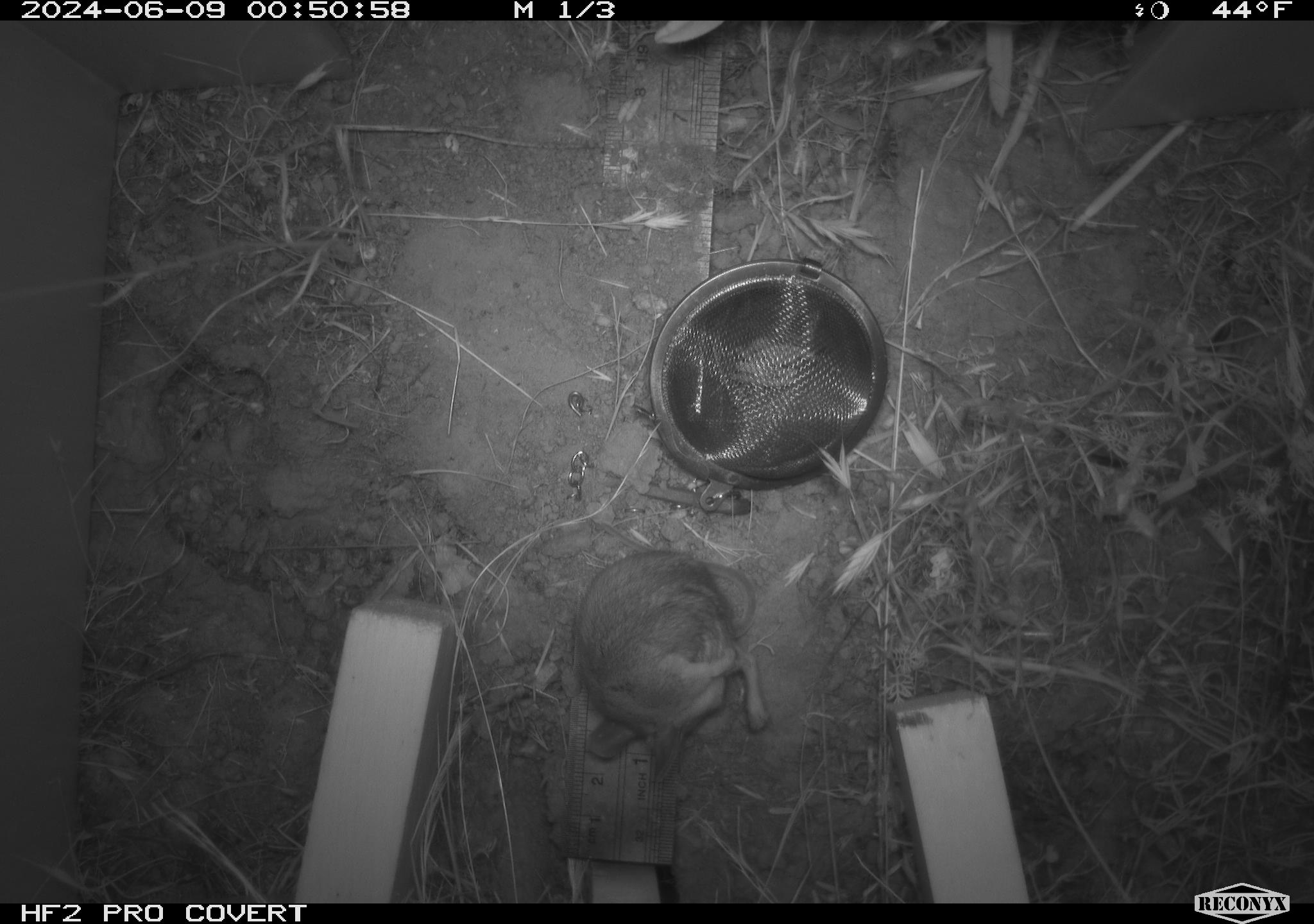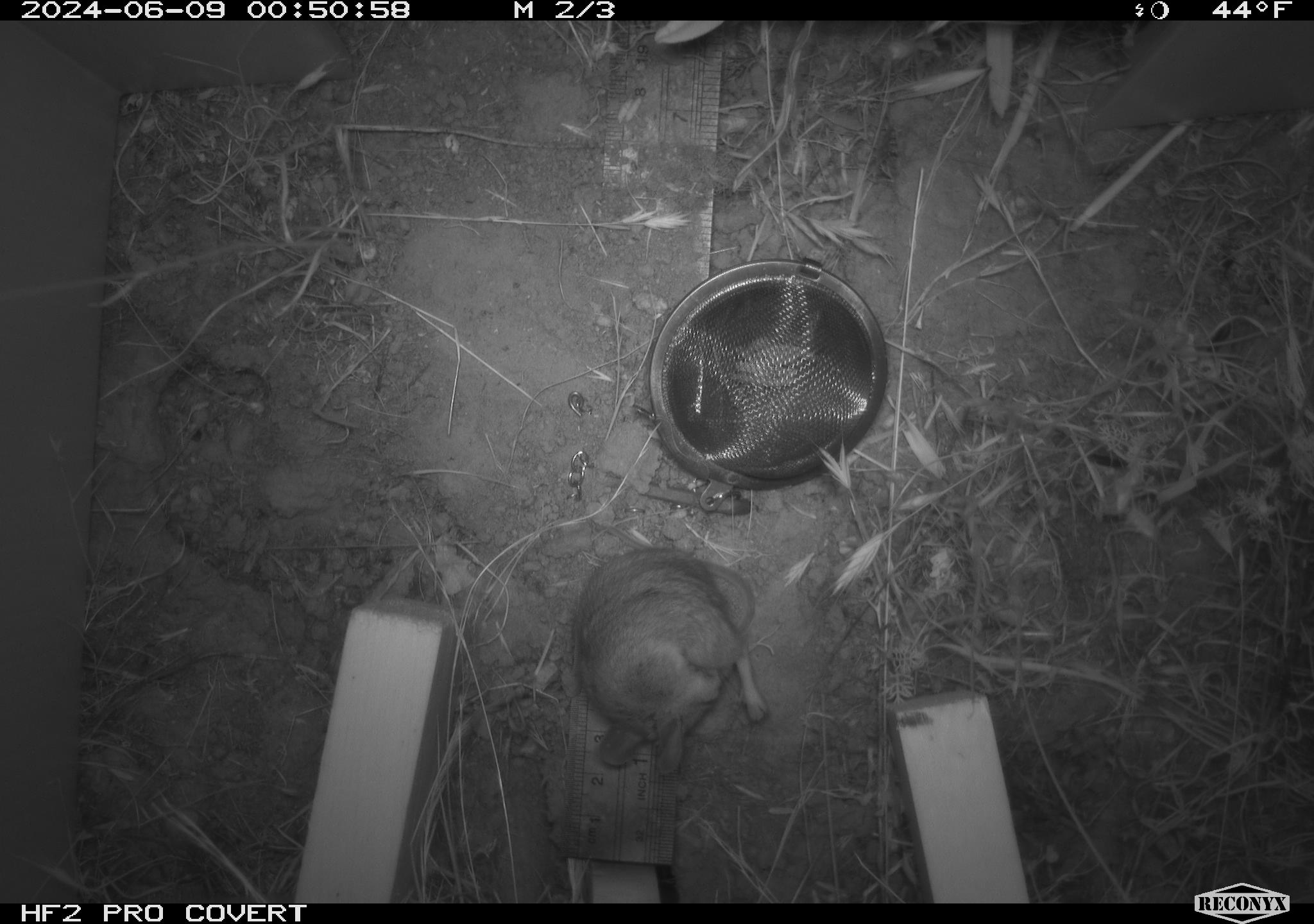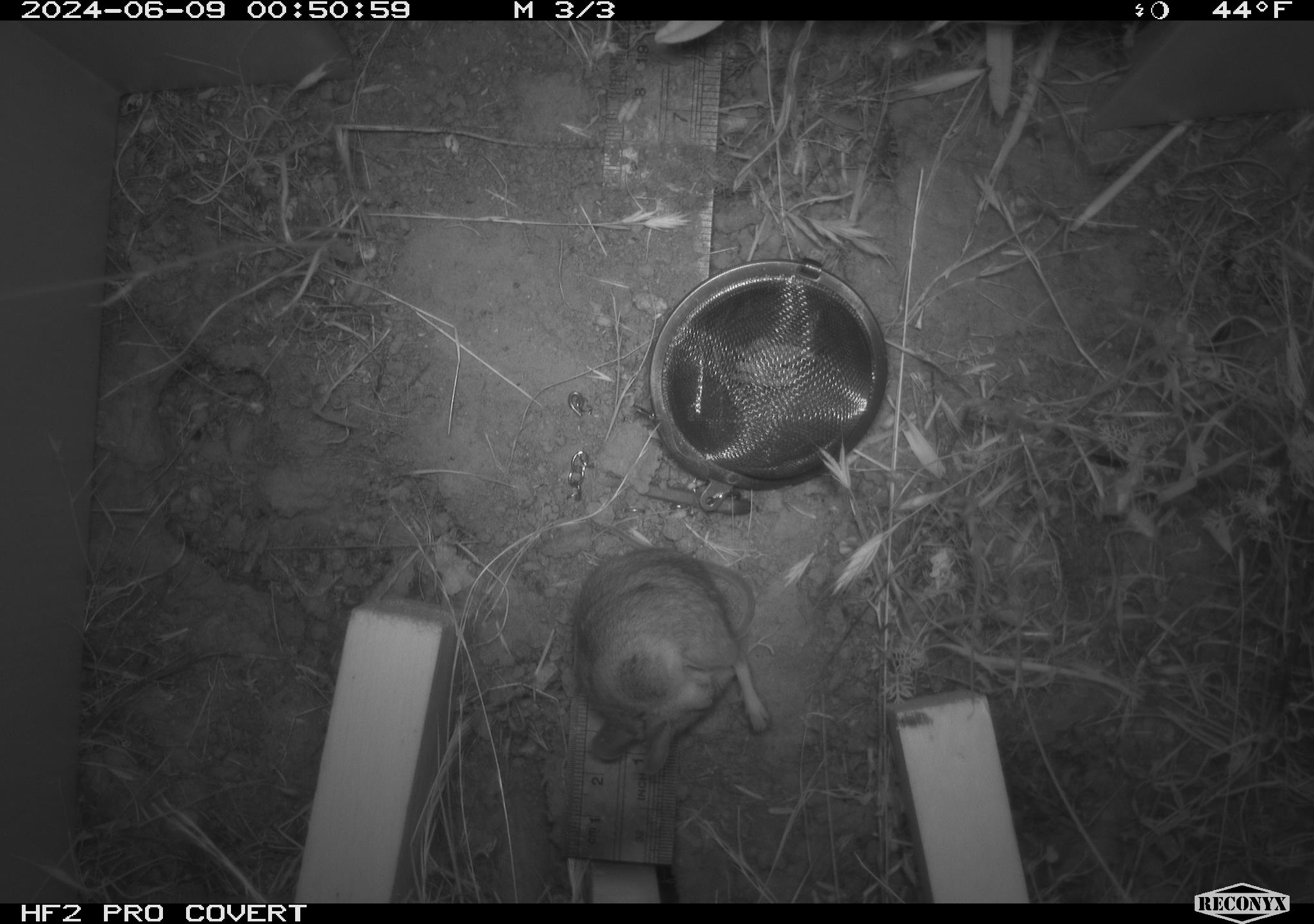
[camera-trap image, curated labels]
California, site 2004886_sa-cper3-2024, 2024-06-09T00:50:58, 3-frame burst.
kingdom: Animalia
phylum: Chordata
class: Mammalia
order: Rodentia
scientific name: Rodentia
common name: rodent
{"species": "rodent (Rodentia)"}